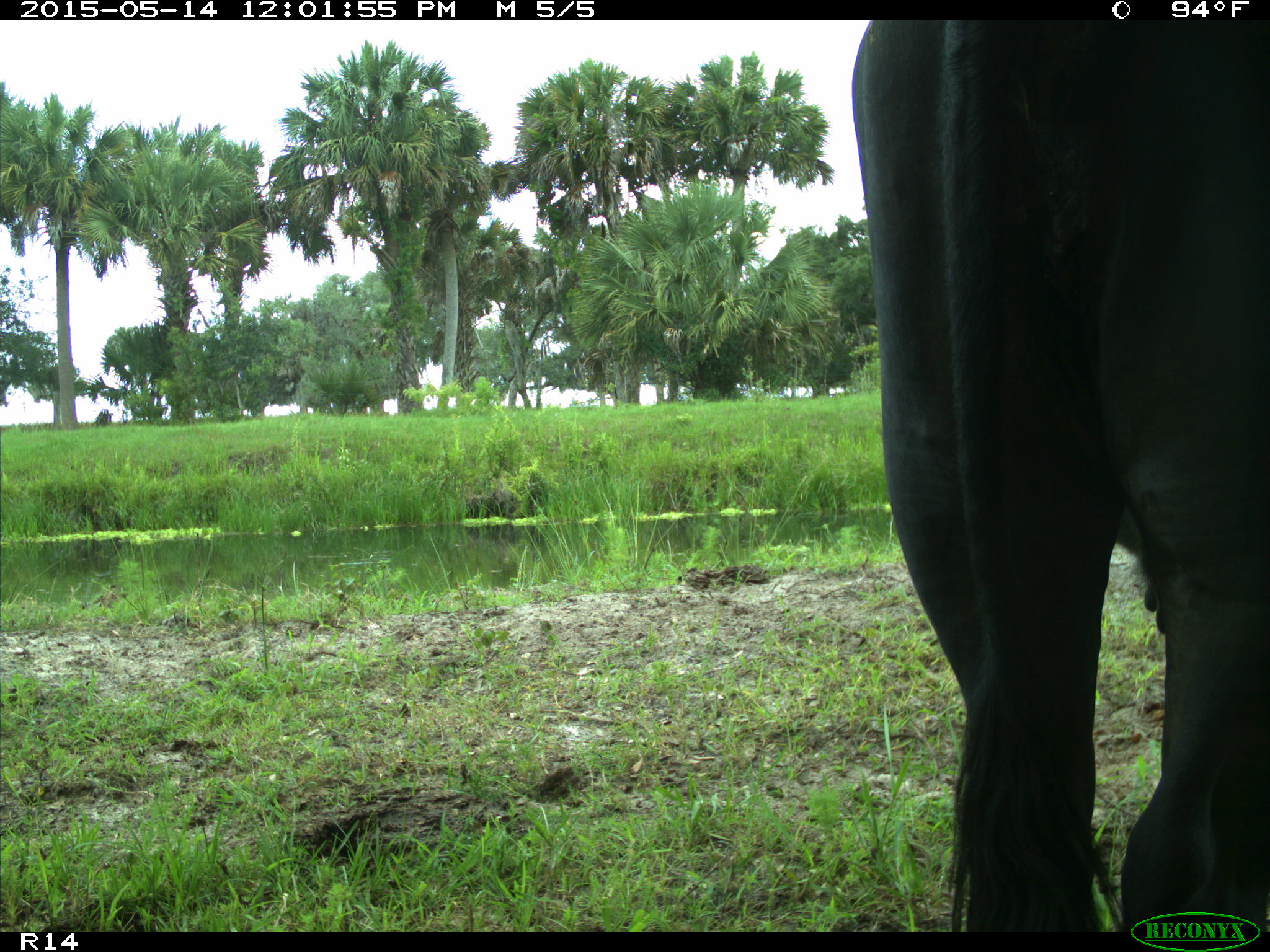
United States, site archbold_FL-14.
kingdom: Animalia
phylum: Chordata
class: Mammalia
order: Artiodactyla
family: Bovidae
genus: Bos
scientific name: Bos taurus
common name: domestic cow